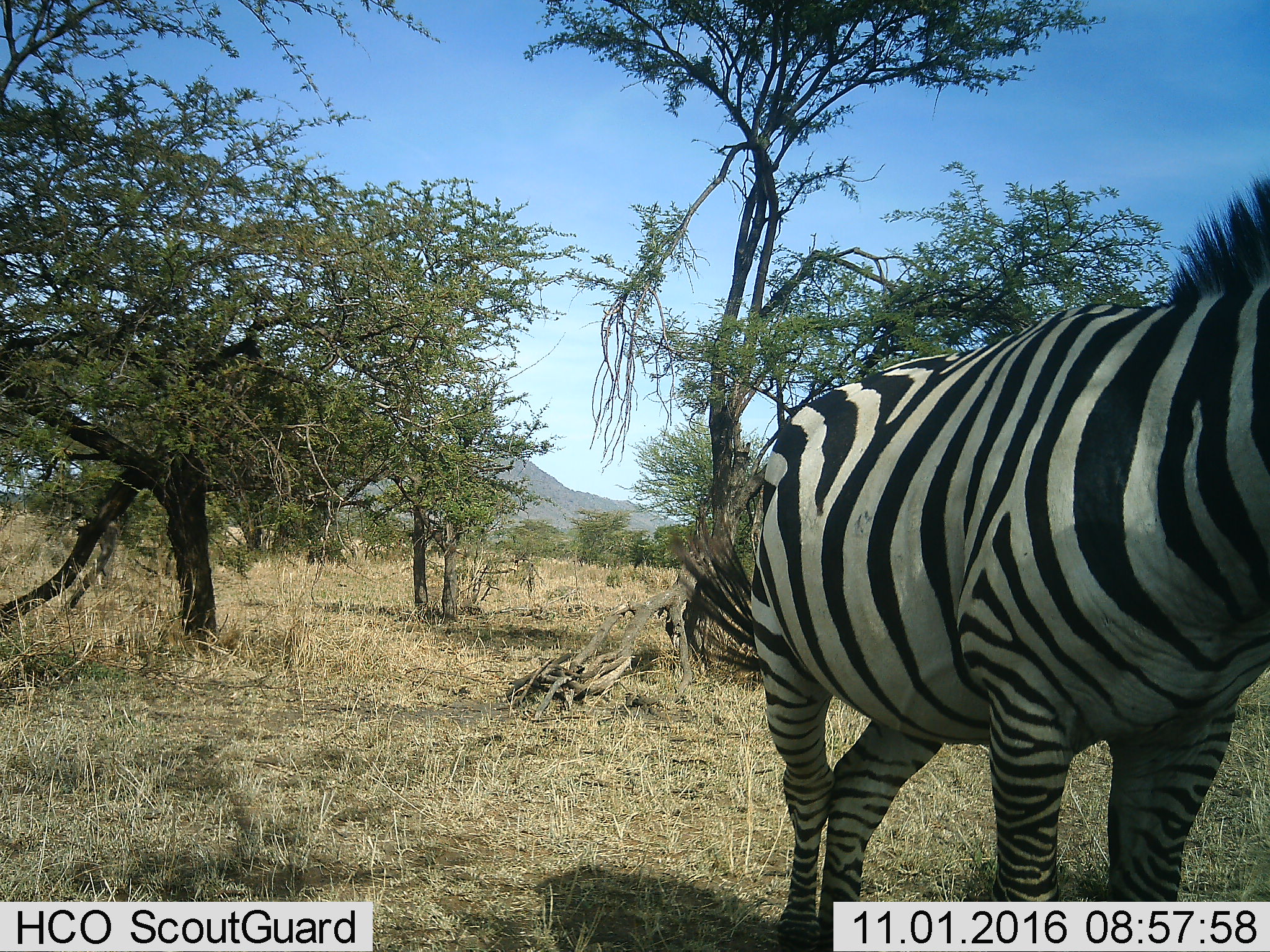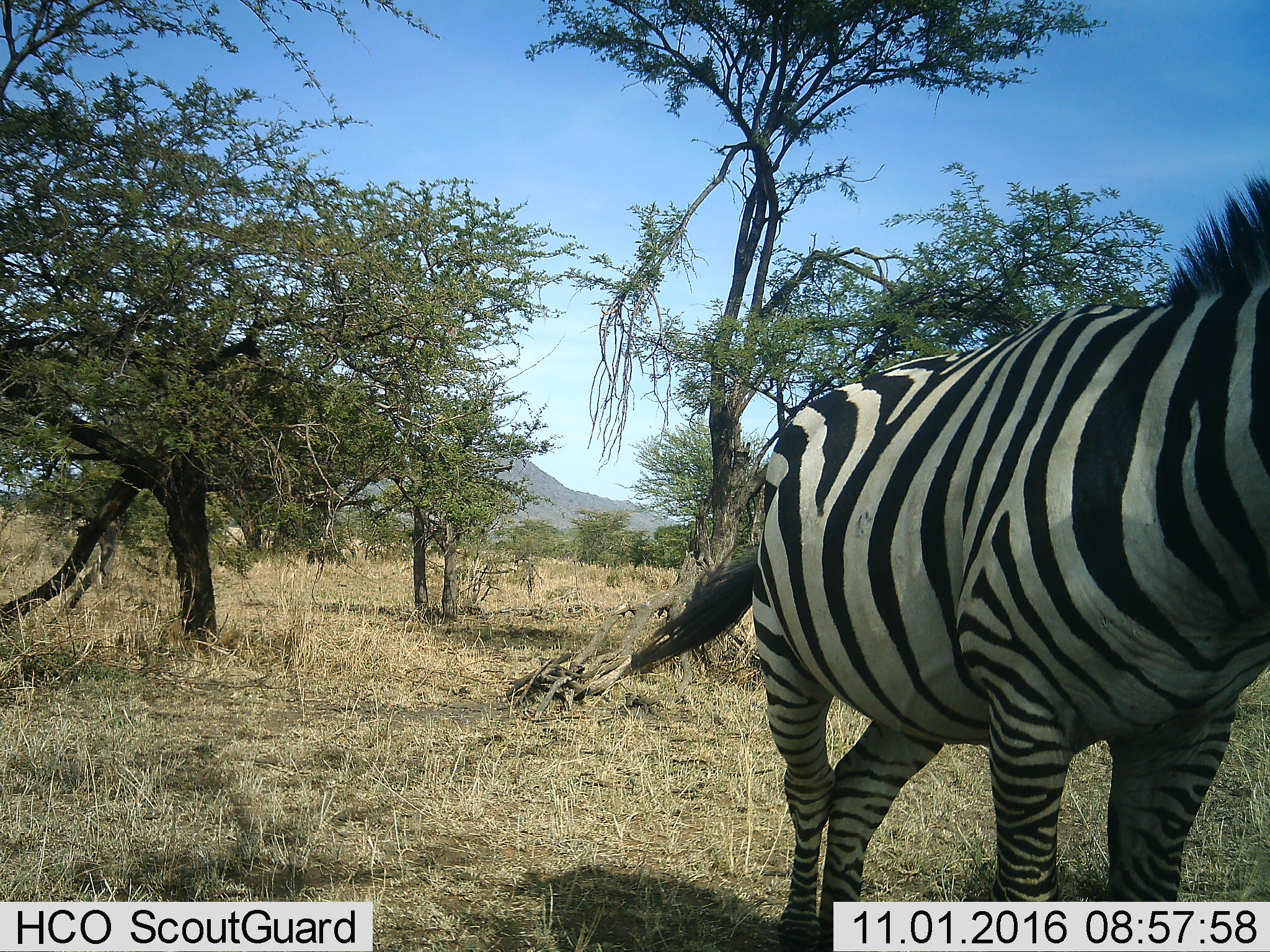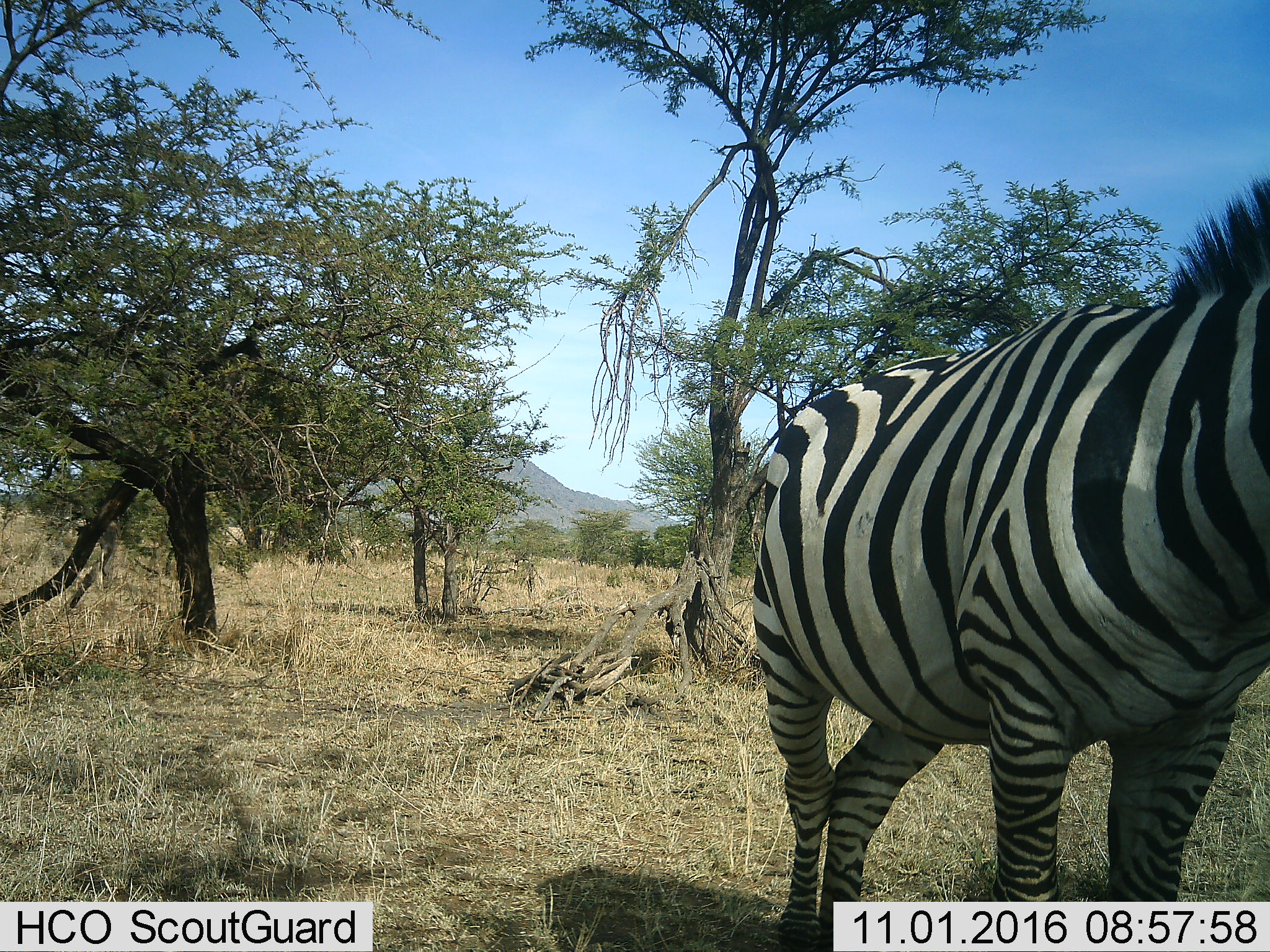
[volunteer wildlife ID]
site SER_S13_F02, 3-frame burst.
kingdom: Animalia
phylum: Chordata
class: Mammalia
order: Perissodactyla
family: Equidae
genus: Equus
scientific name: Equus quagga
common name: plains zebra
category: zebraplains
Zebraplains (plains zebra) (Equus quagga), count 1. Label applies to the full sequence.